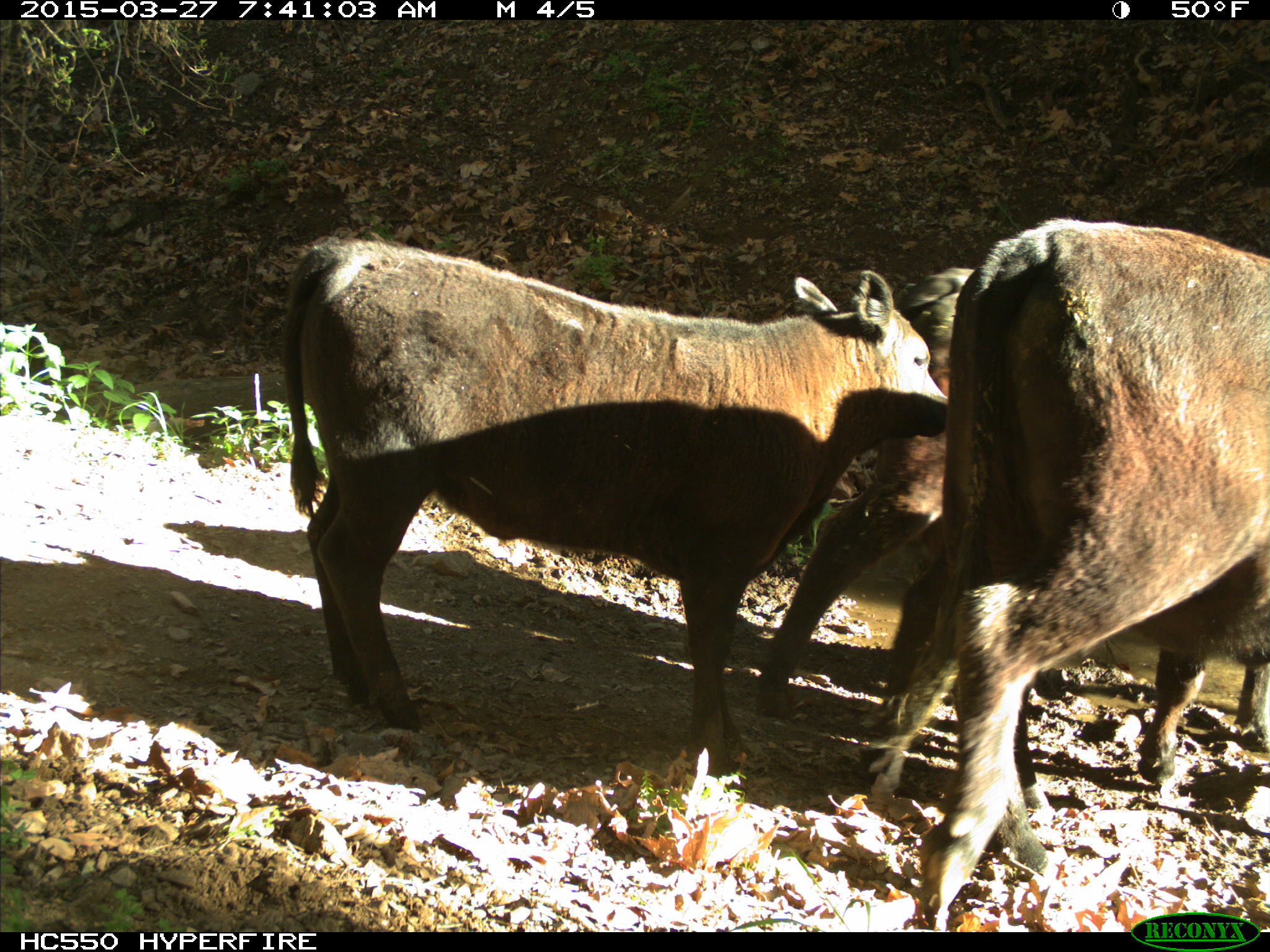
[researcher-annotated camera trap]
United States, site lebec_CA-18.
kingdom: Animalia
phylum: Chordata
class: Mammalia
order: Artiodactyla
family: Bovidae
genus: Bos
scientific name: Bos taurus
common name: domestic cow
Bos taurus (domestic cow).